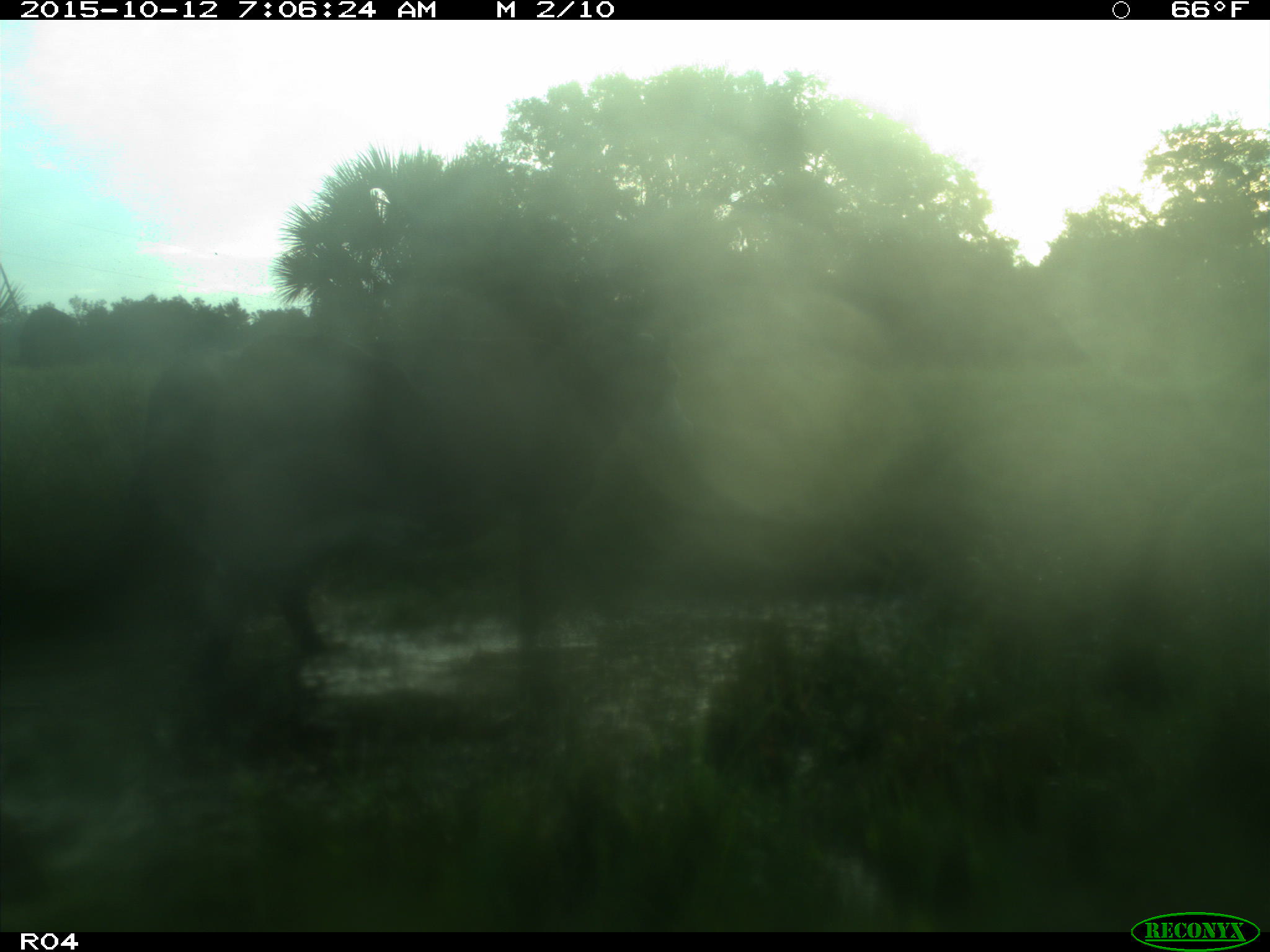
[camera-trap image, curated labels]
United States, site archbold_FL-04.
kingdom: Animalia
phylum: Chordata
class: Mammalia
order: Artiodactyla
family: Bovidae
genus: Bos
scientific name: Bos taurus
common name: domestic cow